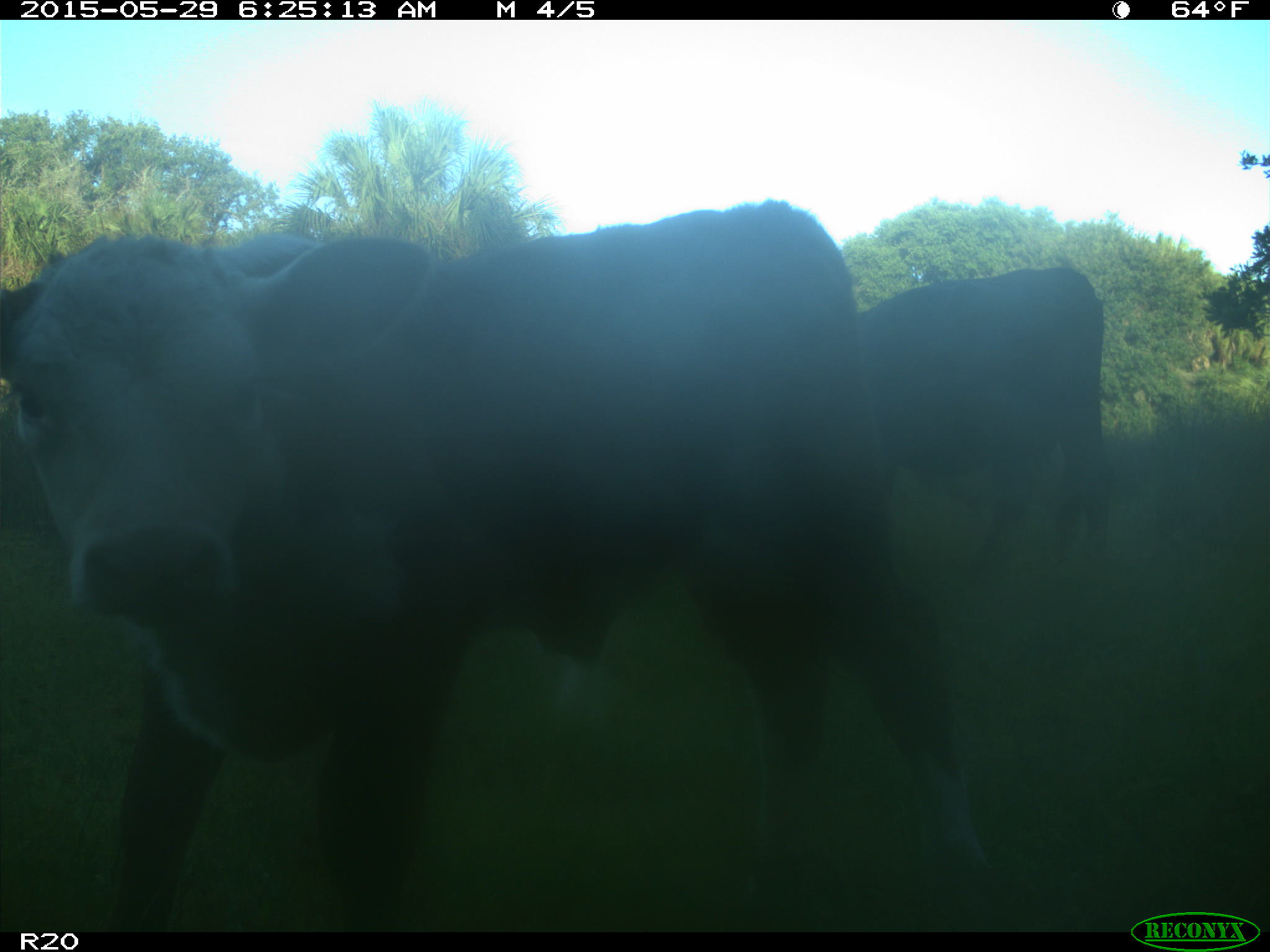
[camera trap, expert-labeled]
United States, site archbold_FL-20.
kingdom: Animalia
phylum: Chordata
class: Mammalia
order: Artiodactyla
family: Bovidae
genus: Bos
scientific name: Bos taurus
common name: domestic cow